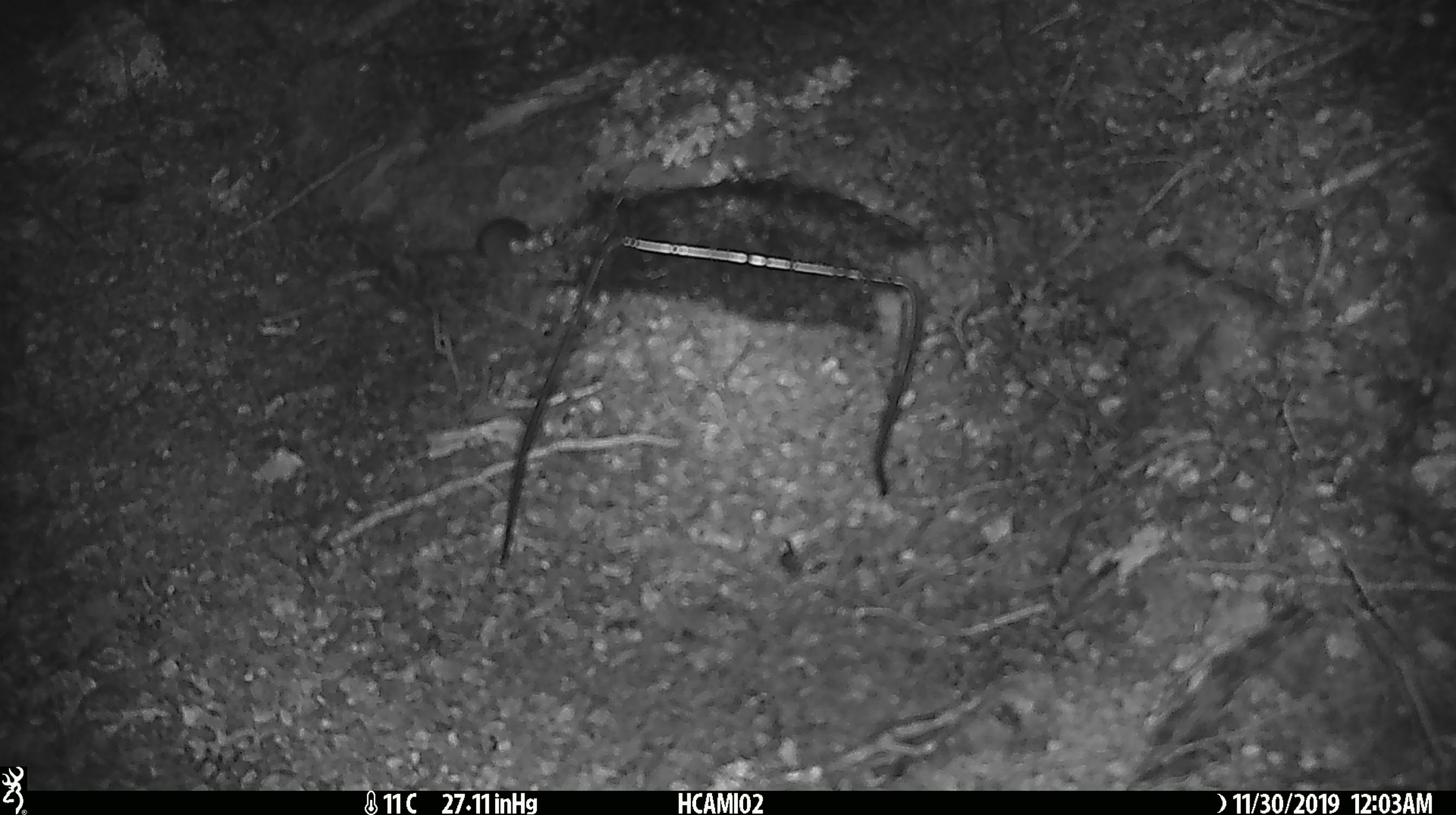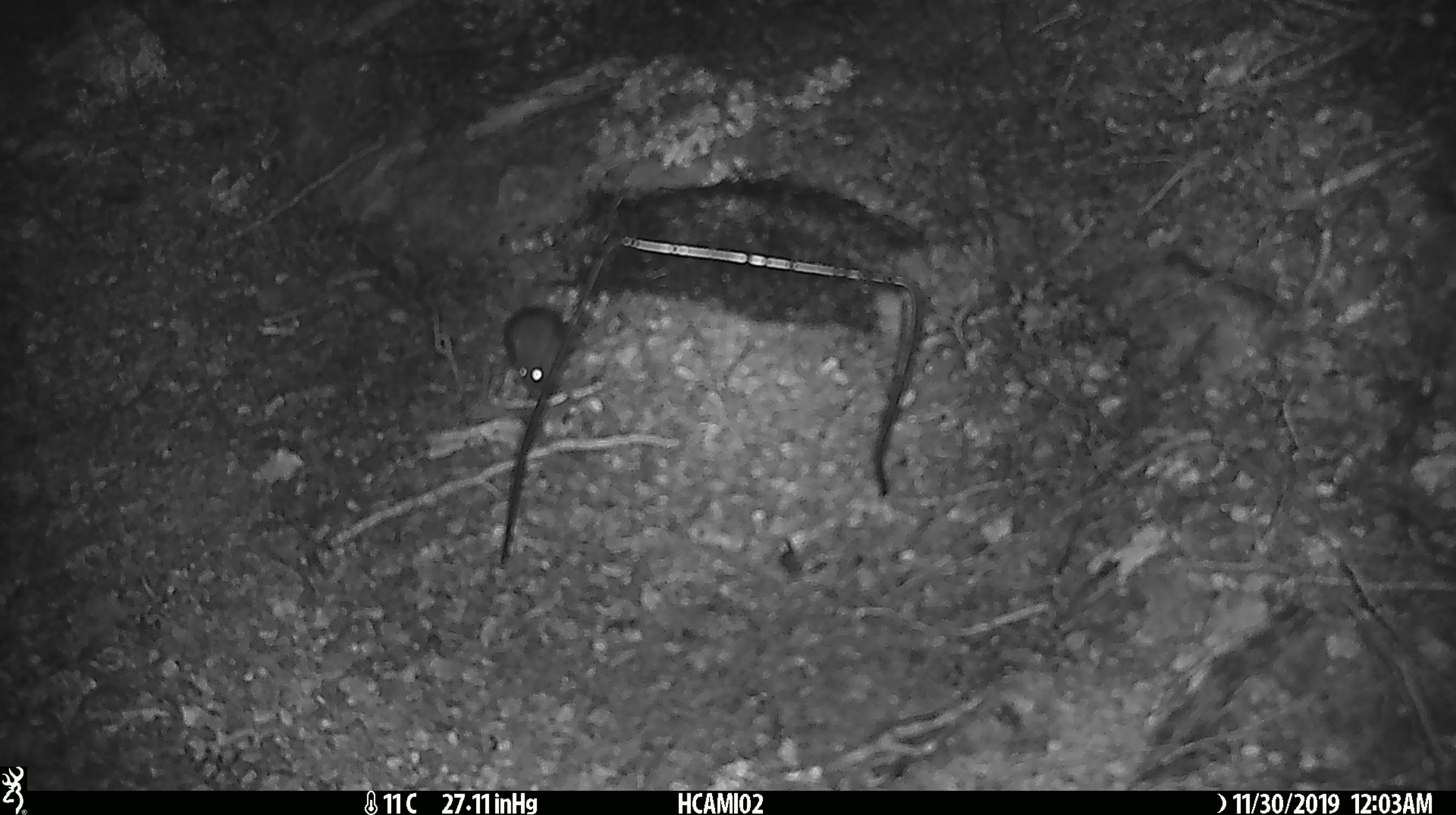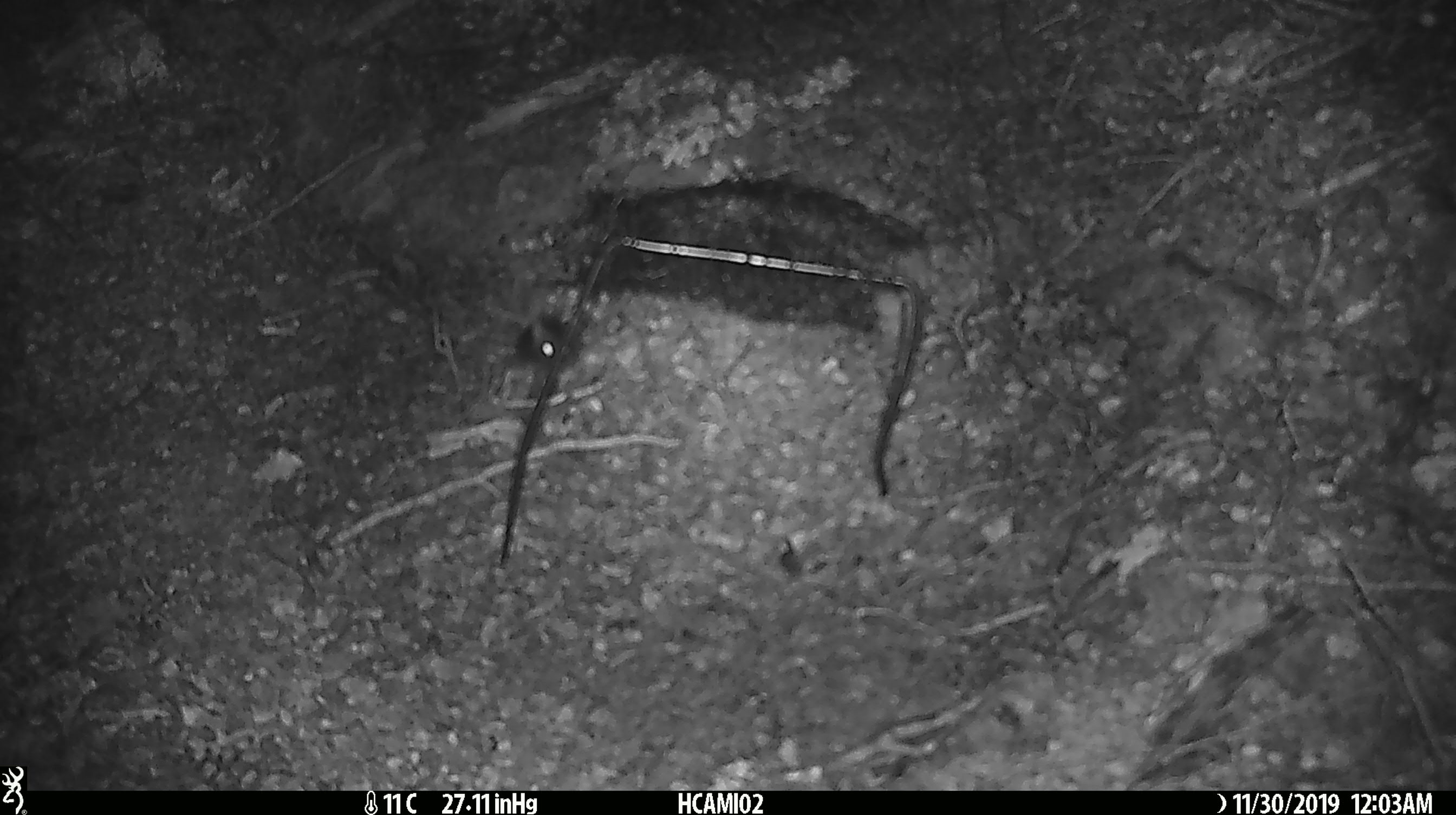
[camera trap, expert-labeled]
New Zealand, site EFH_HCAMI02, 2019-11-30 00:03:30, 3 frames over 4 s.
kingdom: Animalia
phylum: Chordata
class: Mammalia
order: Rodentia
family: Muridae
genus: Mus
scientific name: Mus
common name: mouse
Mouse (Mus).